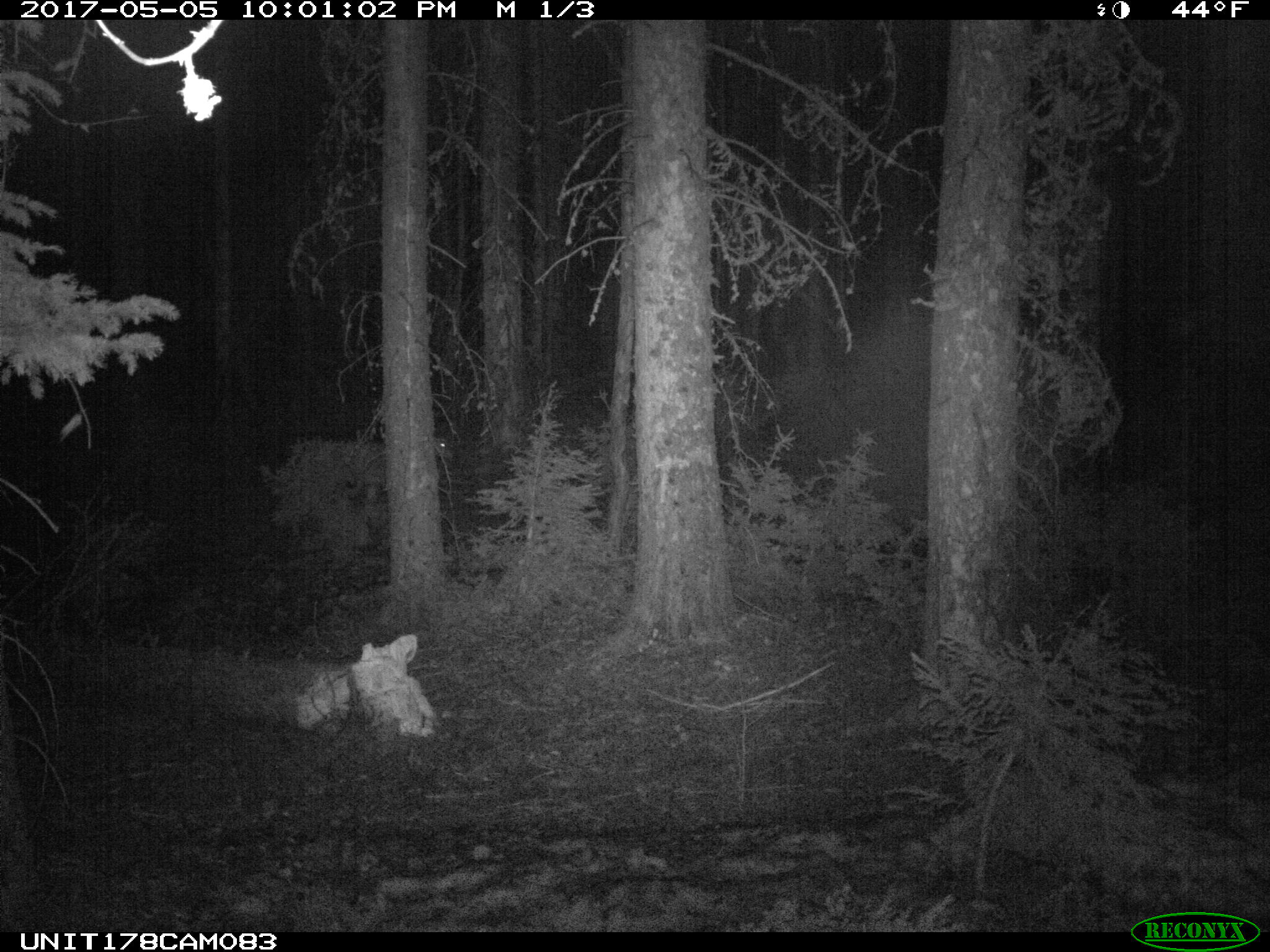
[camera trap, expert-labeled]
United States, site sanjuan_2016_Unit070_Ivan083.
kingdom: Animalia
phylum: Chordata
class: Mammalia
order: Artiodactyla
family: Cervidae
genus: Odocoileus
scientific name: Odocoileus hemionus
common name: mule deer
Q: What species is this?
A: Odocoileus hemionus (mule deer).